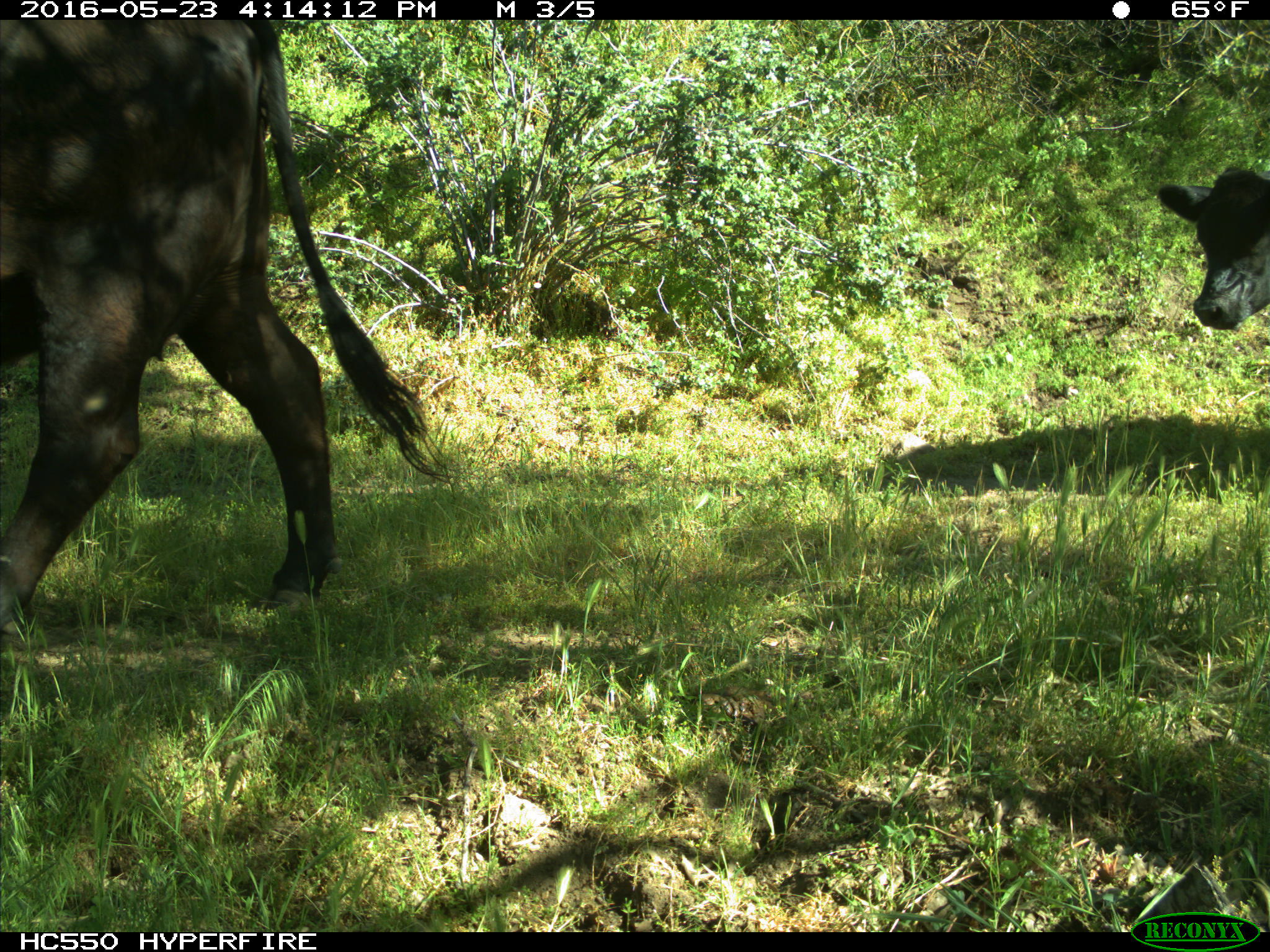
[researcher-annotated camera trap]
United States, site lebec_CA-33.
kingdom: Animalia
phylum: Chordata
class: Mammalia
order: Artiodactyla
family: Bovidae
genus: Bos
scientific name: Bos taurus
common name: domestic cow